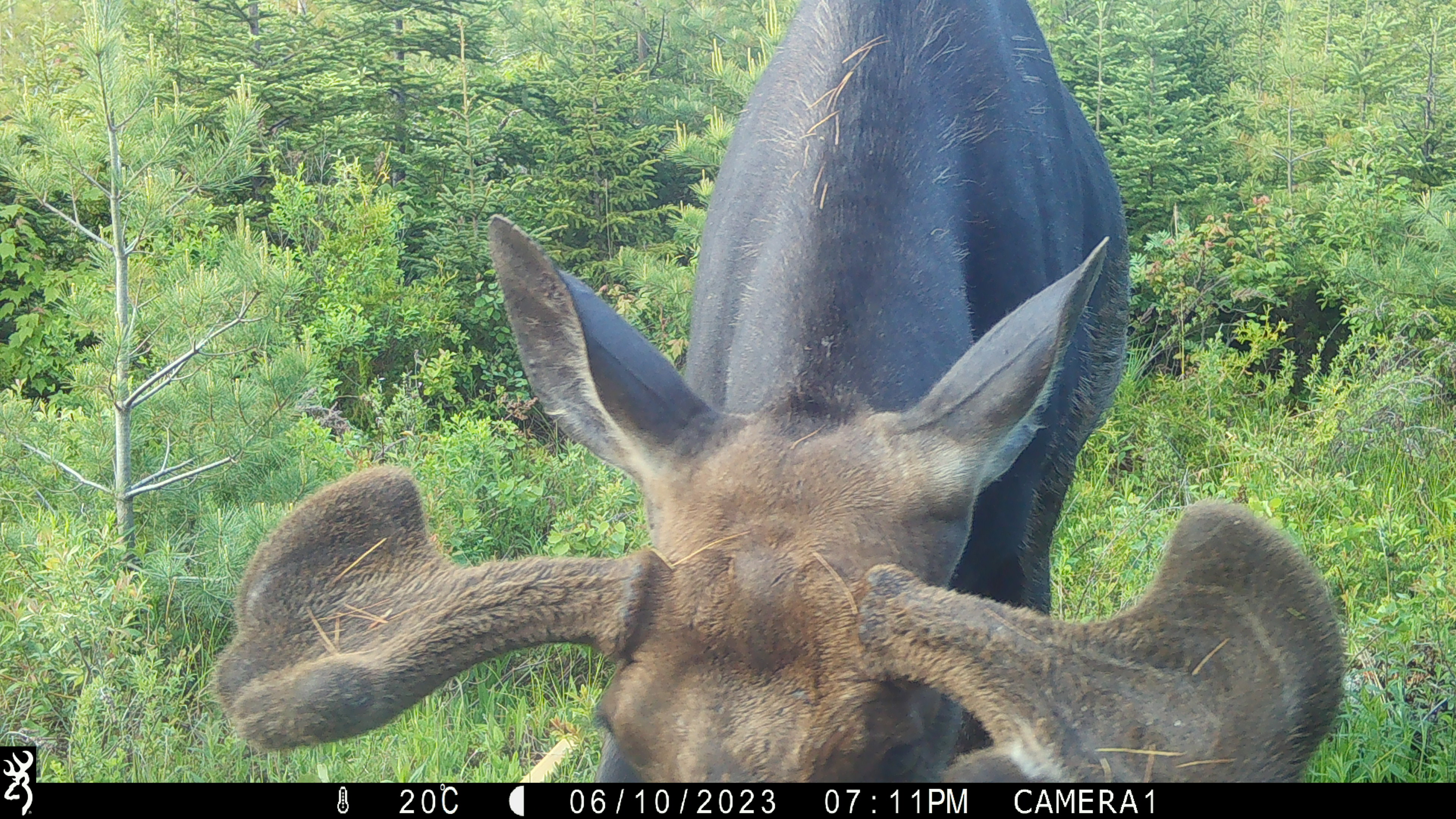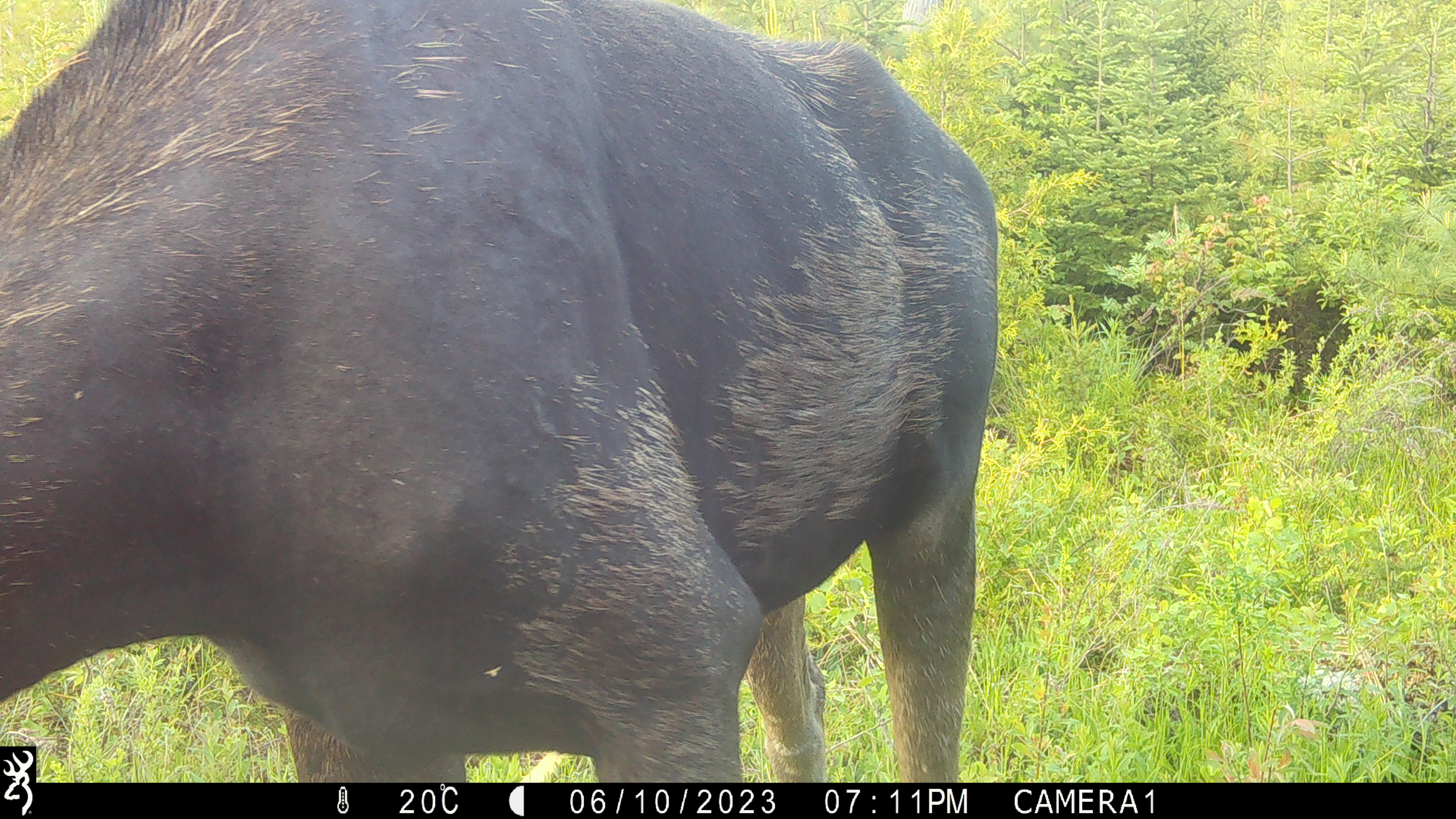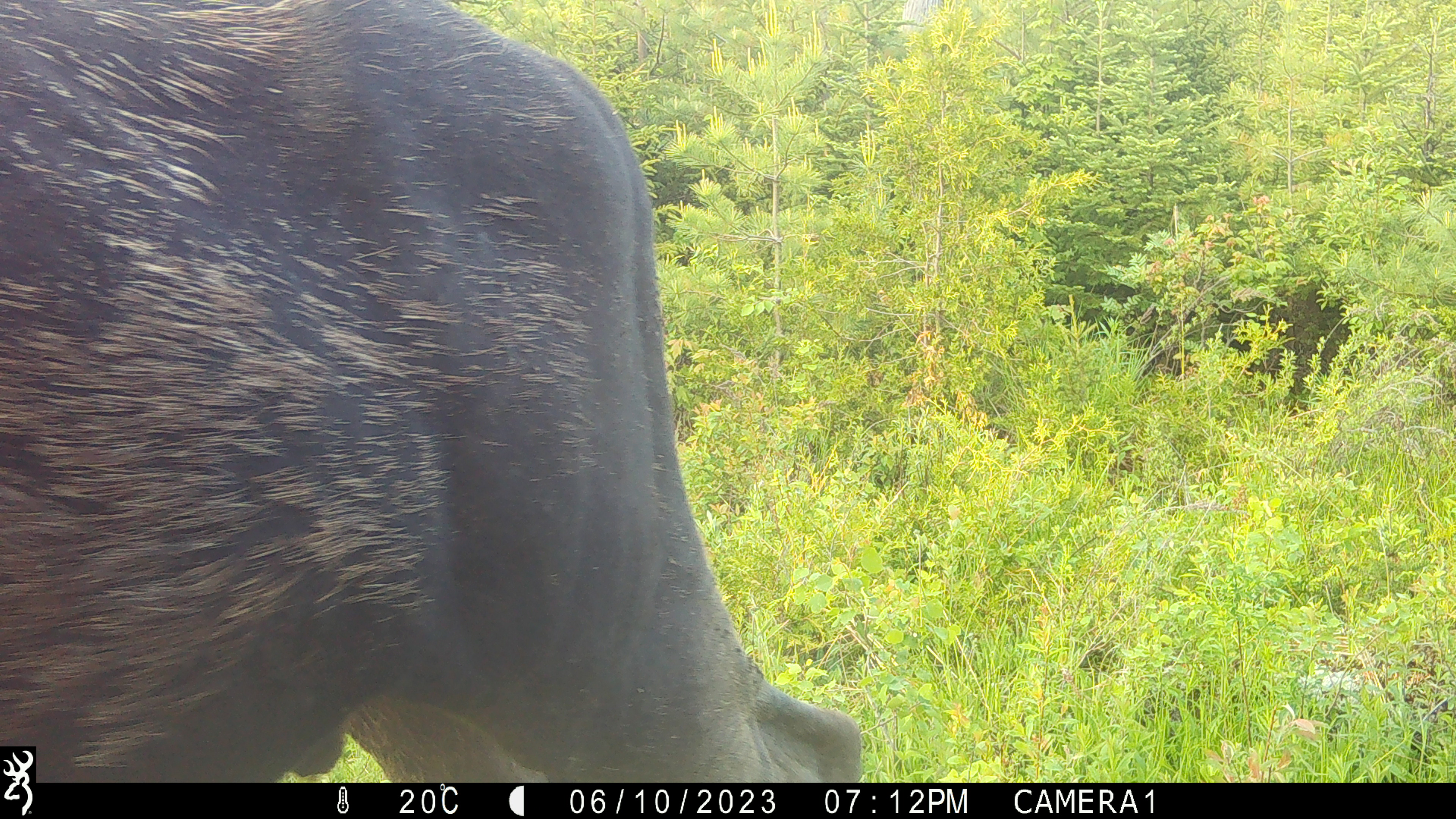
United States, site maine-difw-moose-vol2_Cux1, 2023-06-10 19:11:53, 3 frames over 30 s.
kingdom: Animalia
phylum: Chordata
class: Mammalia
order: Artiodactyla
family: Cervidae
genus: Alces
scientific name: Alces alces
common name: moose